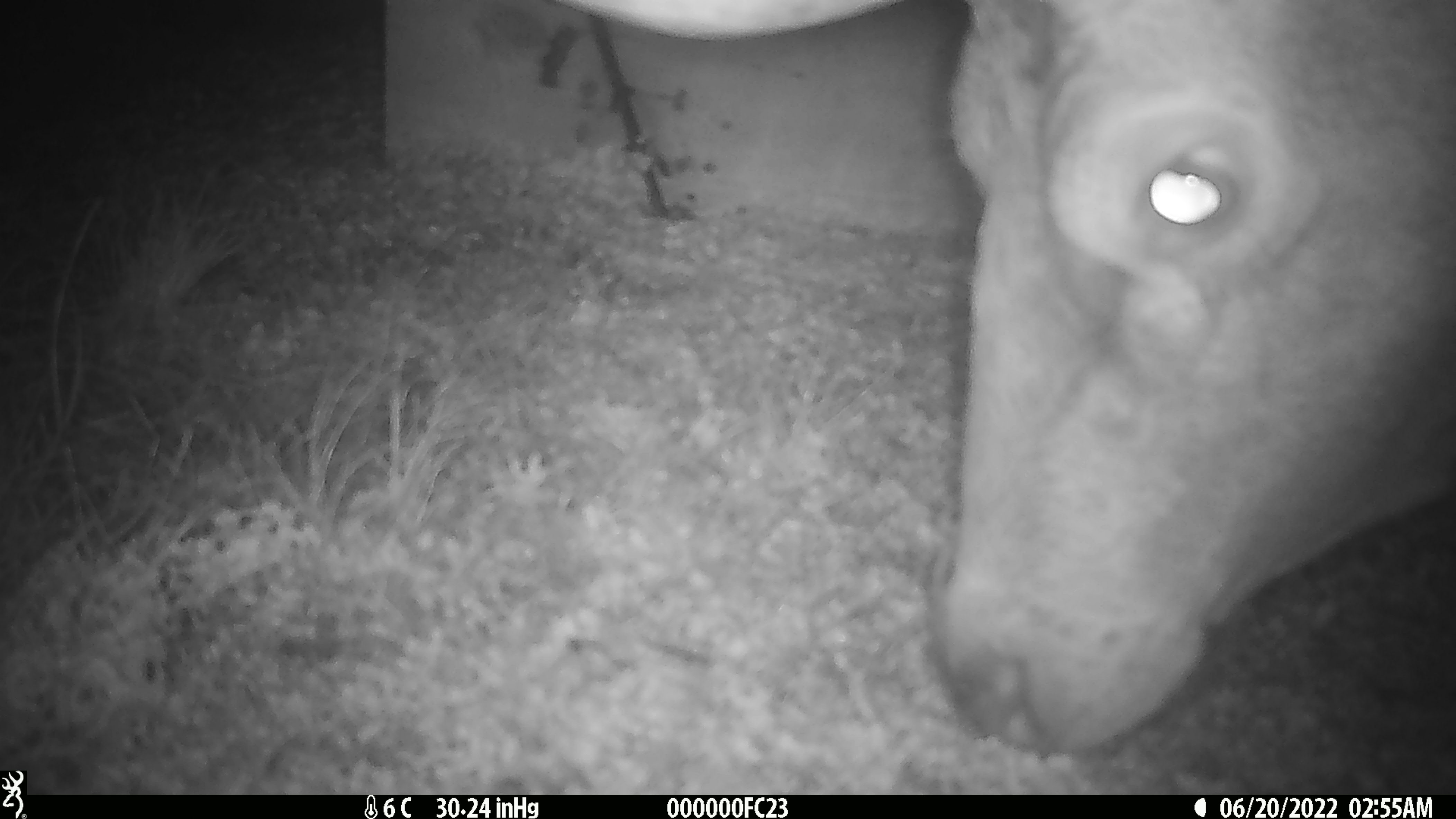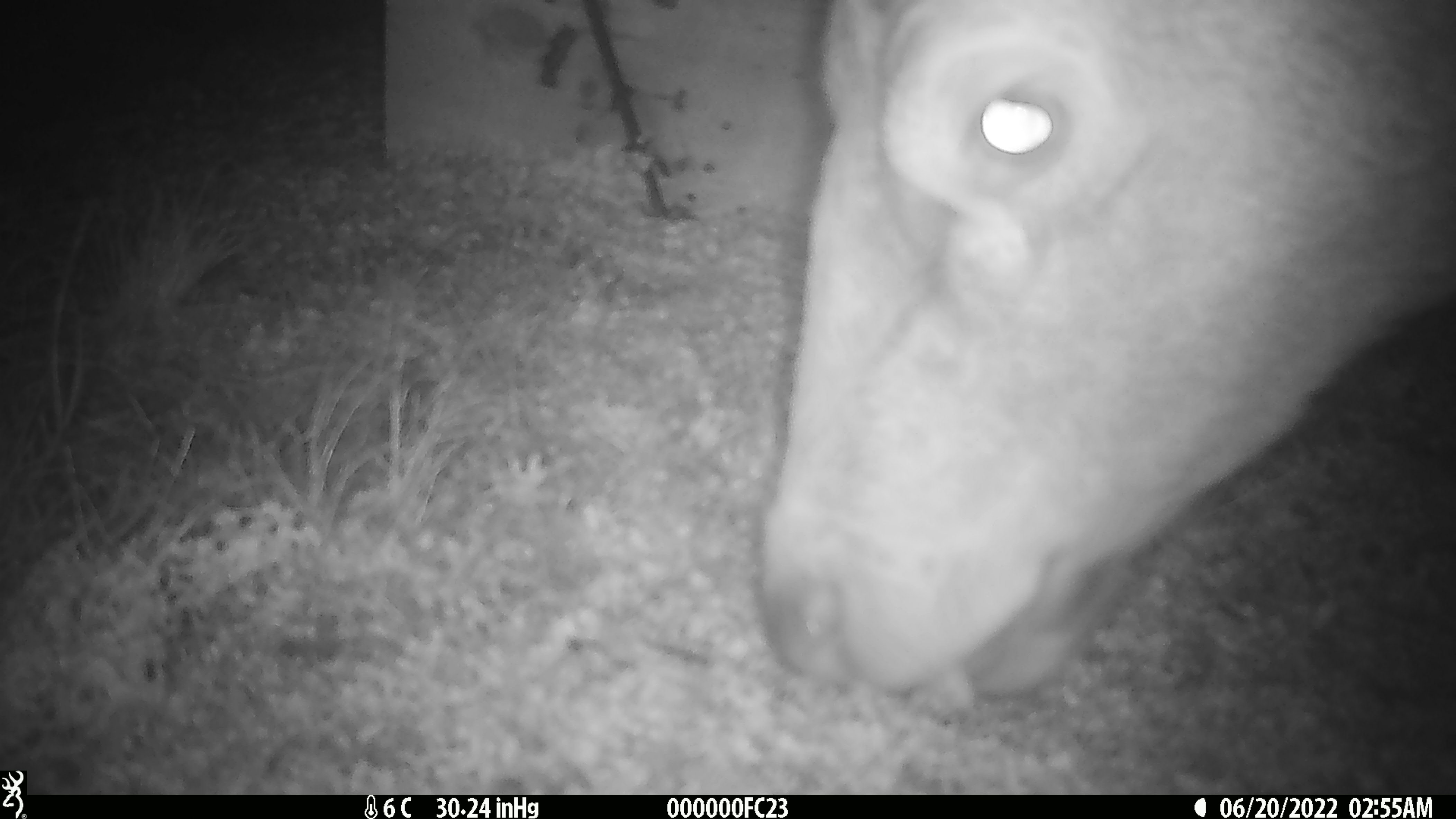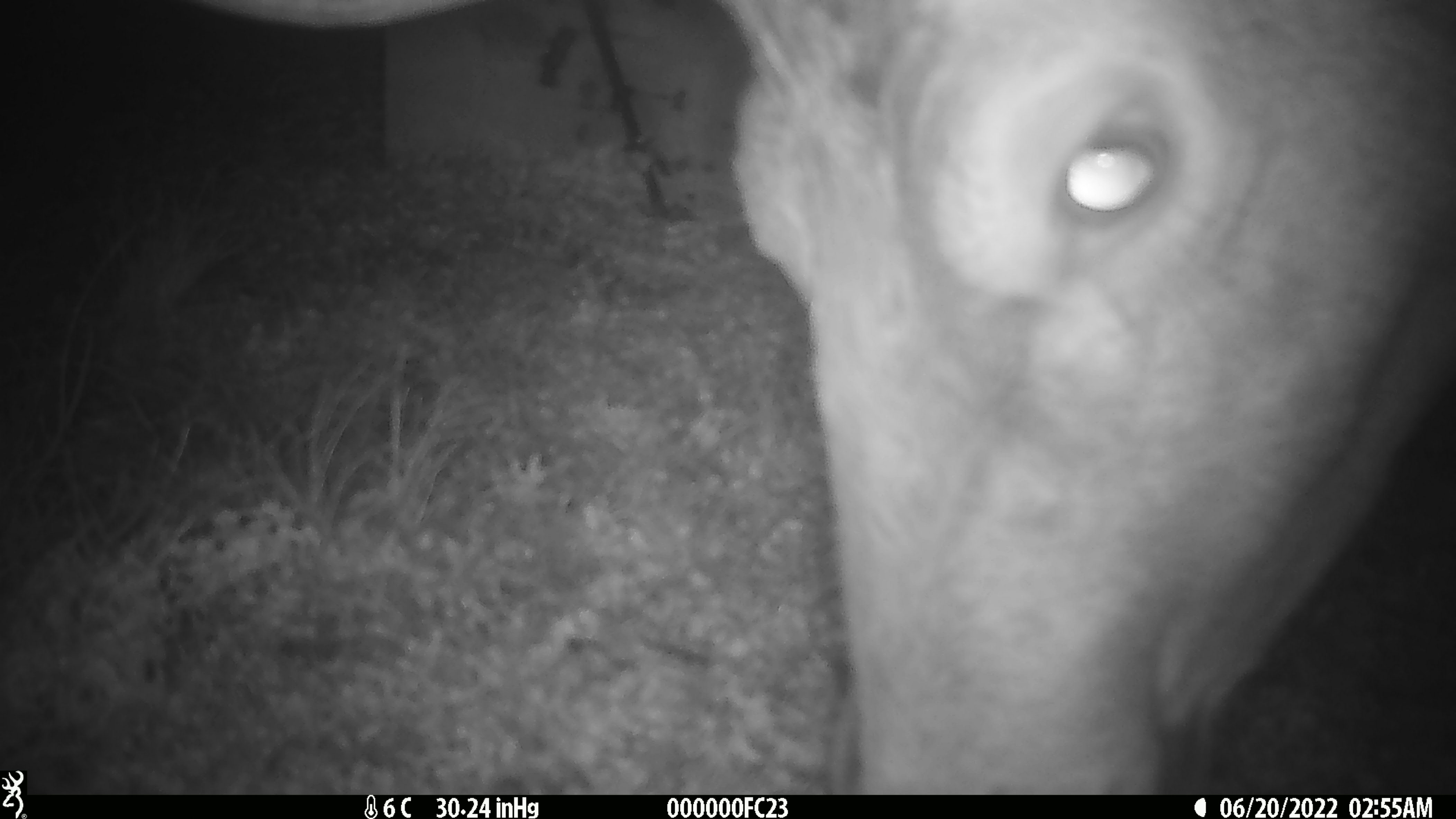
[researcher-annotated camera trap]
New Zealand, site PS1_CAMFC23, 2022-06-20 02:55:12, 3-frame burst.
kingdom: Animalia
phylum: Chordata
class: Mammalia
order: Artiodactyla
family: Cervidae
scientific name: Cervidae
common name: deer